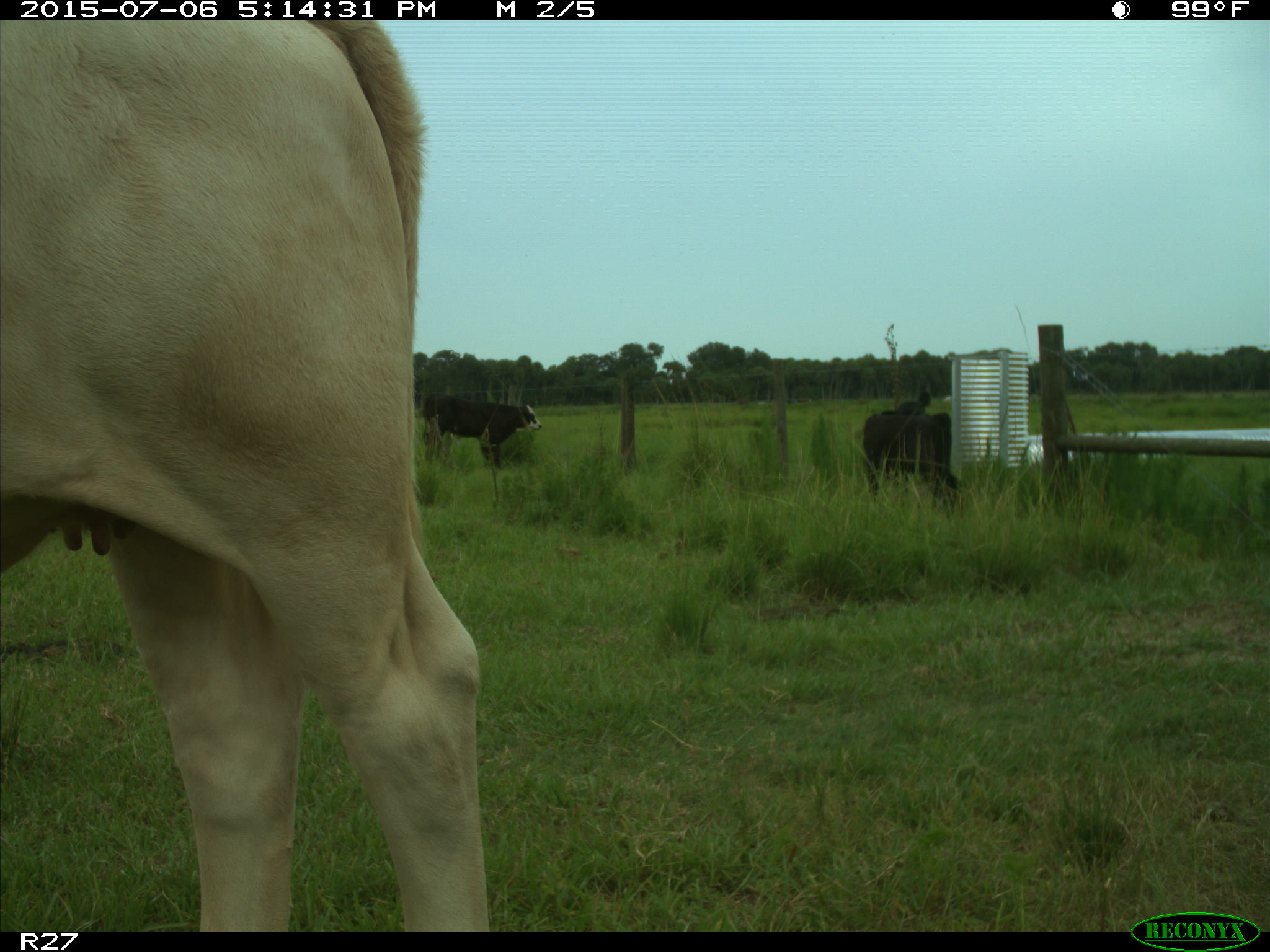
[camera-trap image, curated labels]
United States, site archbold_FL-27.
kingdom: Animalia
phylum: Chordata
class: Mammalia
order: Artiodactyla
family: Bovidae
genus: Bos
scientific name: Bos taurus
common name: domestic cow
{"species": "Bos taurus (domestic cow)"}